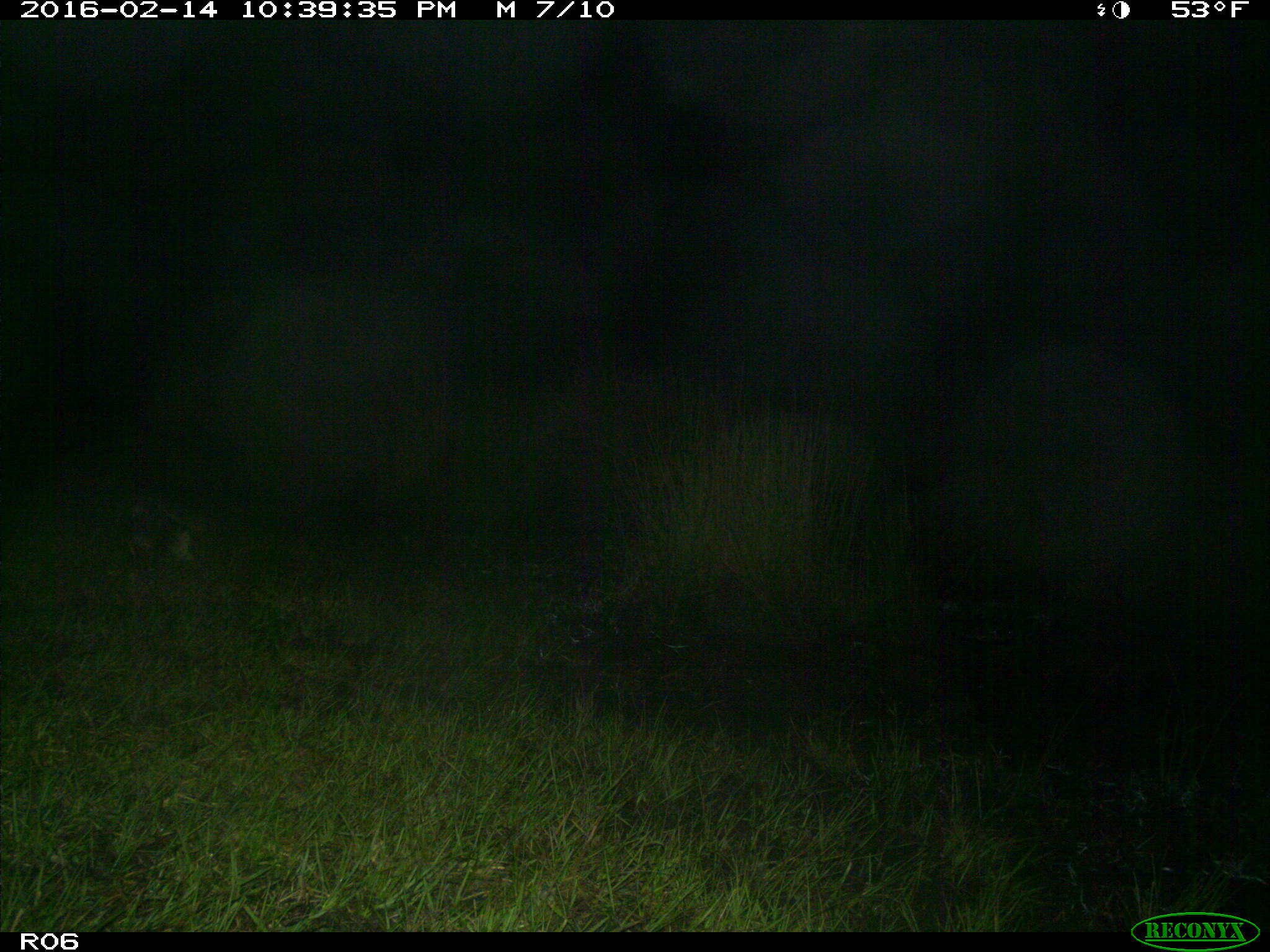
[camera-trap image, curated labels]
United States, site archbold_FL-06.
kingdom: Animalia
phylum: Chordata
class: Mammalia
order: Didelphimorphia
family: Didelphidae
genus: Didelphis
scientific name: Didelphis virginiana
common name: virginia opossum